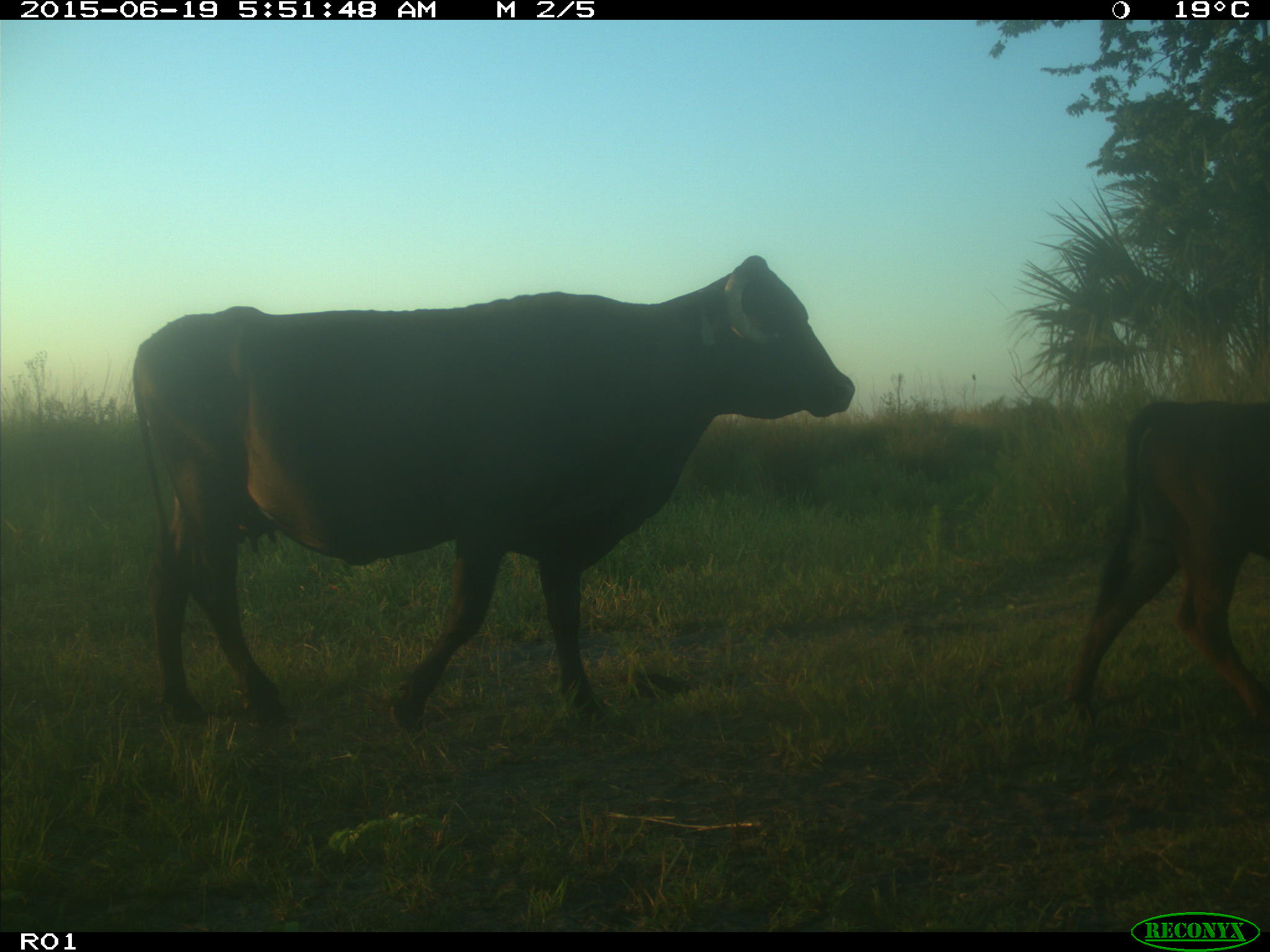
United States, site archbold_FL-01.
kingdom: Animalia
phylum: Chordata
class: Mammalia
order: Artiodactyla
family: Bovidae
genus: Bos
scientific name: Bos taurus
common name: domestic cow